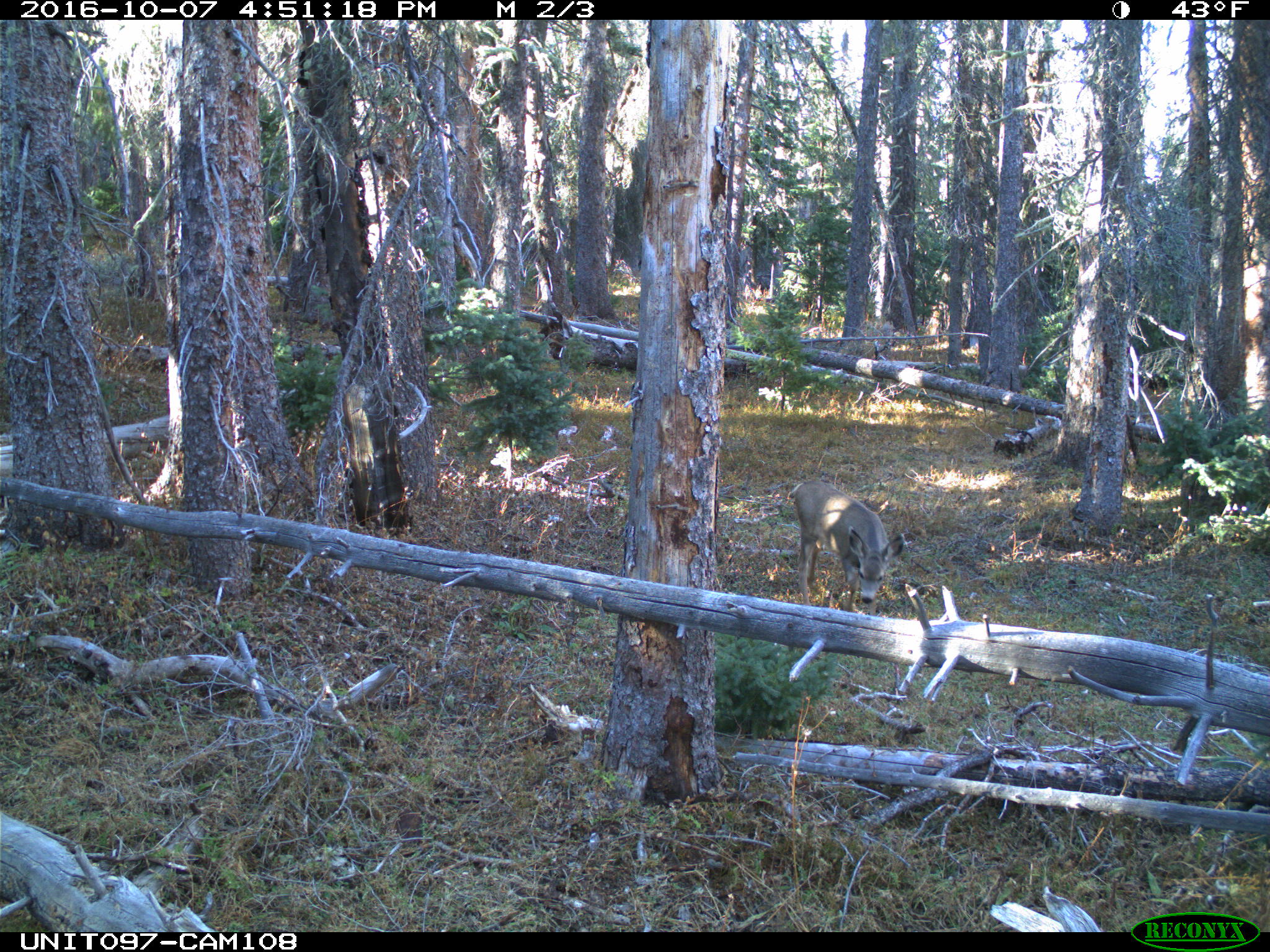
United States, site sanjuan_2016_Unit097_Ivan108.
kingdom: Animalia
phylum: Chordata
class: Mammalia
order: Artiodactyla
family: Cervidae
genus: Odocoileus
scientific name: Odocoileus hemionus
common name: mule deer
Odocoileus hemionus (mule deer).